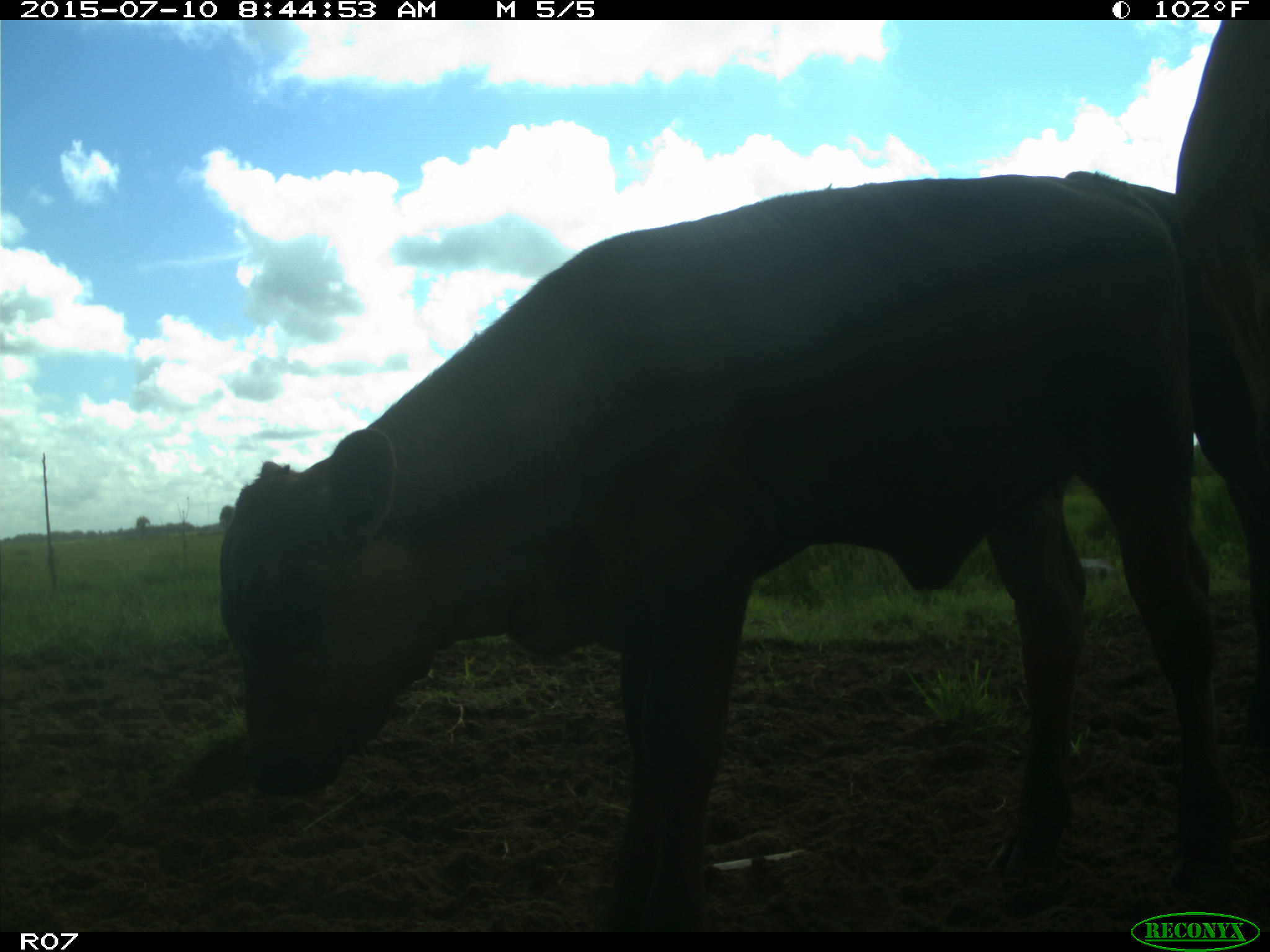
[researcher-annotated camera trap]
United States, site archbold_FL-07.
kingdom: Animalia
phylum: Chordata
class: Mammalia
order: Artiodactyla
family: Bovidae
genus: Bos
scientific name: Bos taurus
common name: domestic cow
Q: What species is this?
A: Bos taurus (domestic cow).